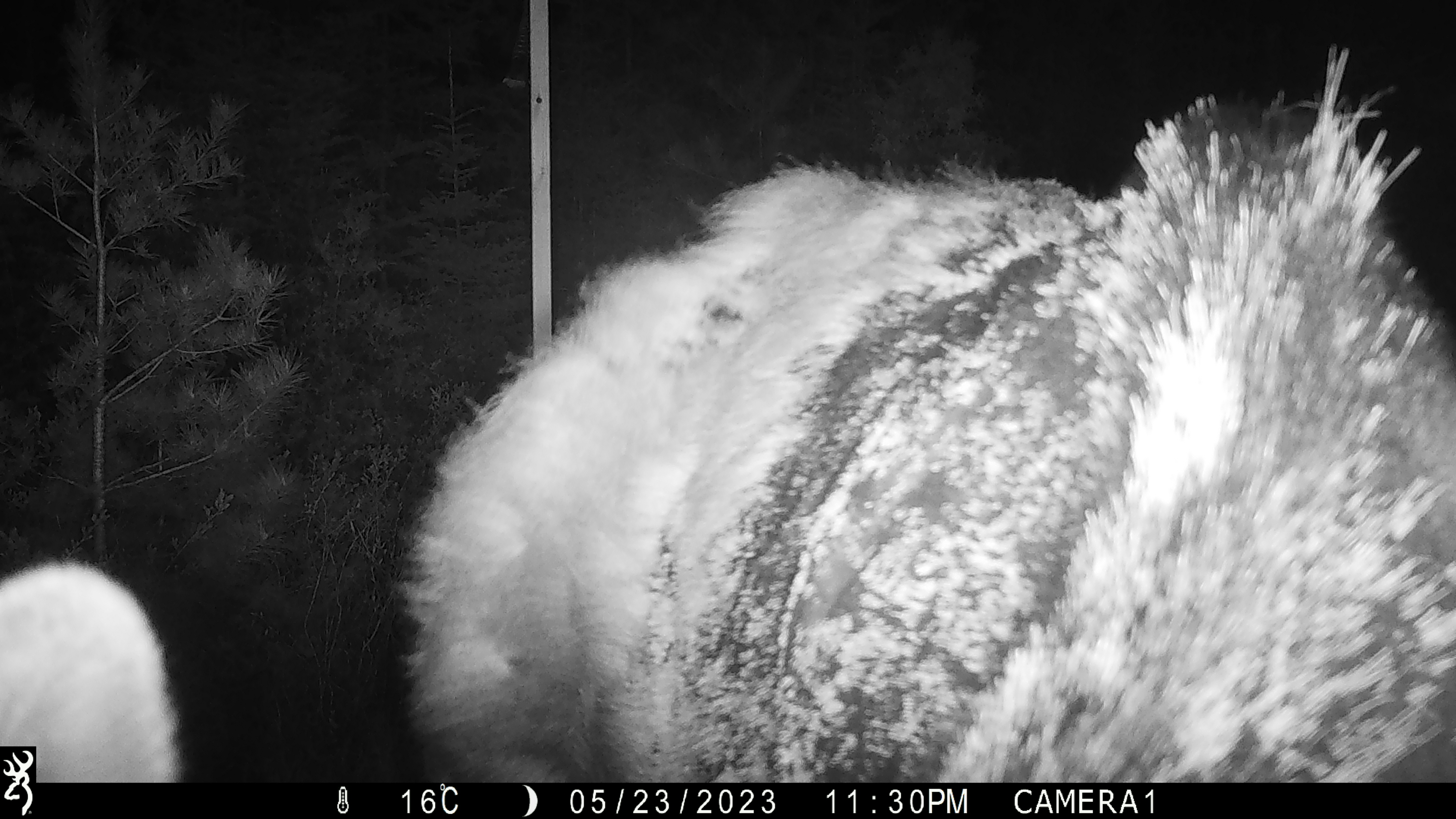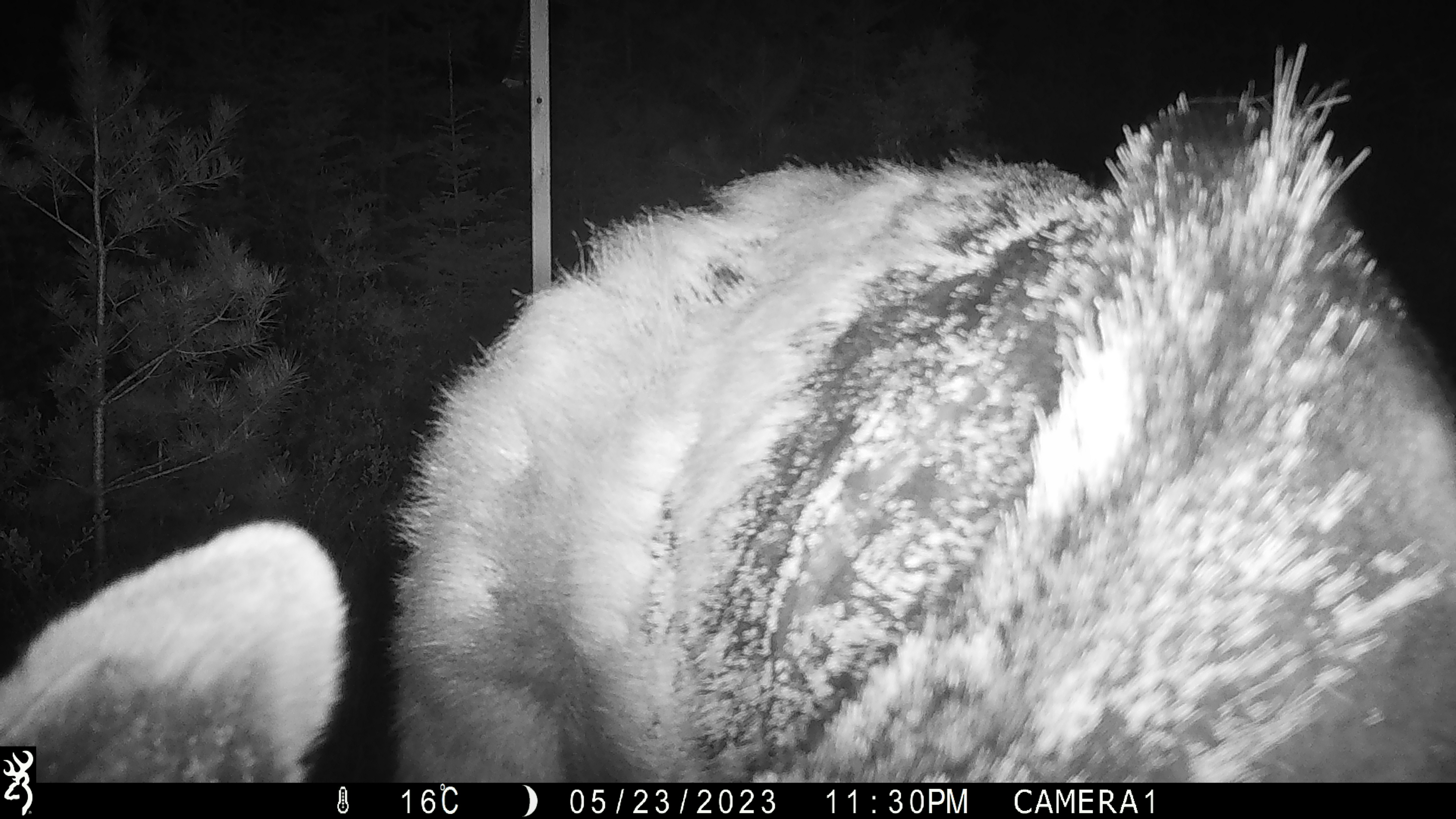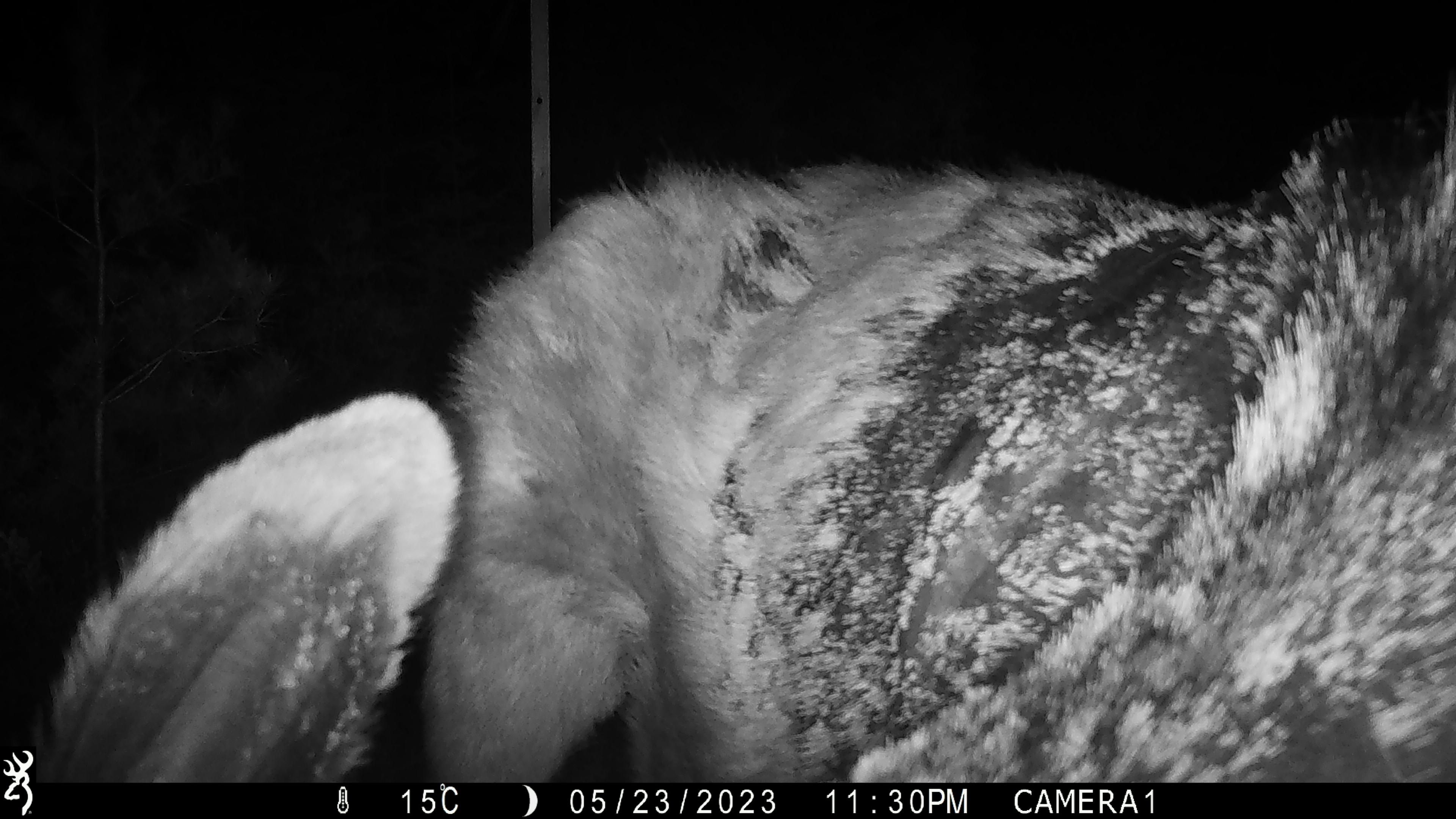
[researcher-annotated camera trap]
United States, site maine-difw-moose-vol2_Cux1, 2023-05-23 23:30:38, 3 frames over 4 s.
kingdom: Animalia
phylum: Chordata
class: Mammalia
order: Artiodactyla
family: Cervidae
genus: Alces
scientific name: Alces alces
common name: moose